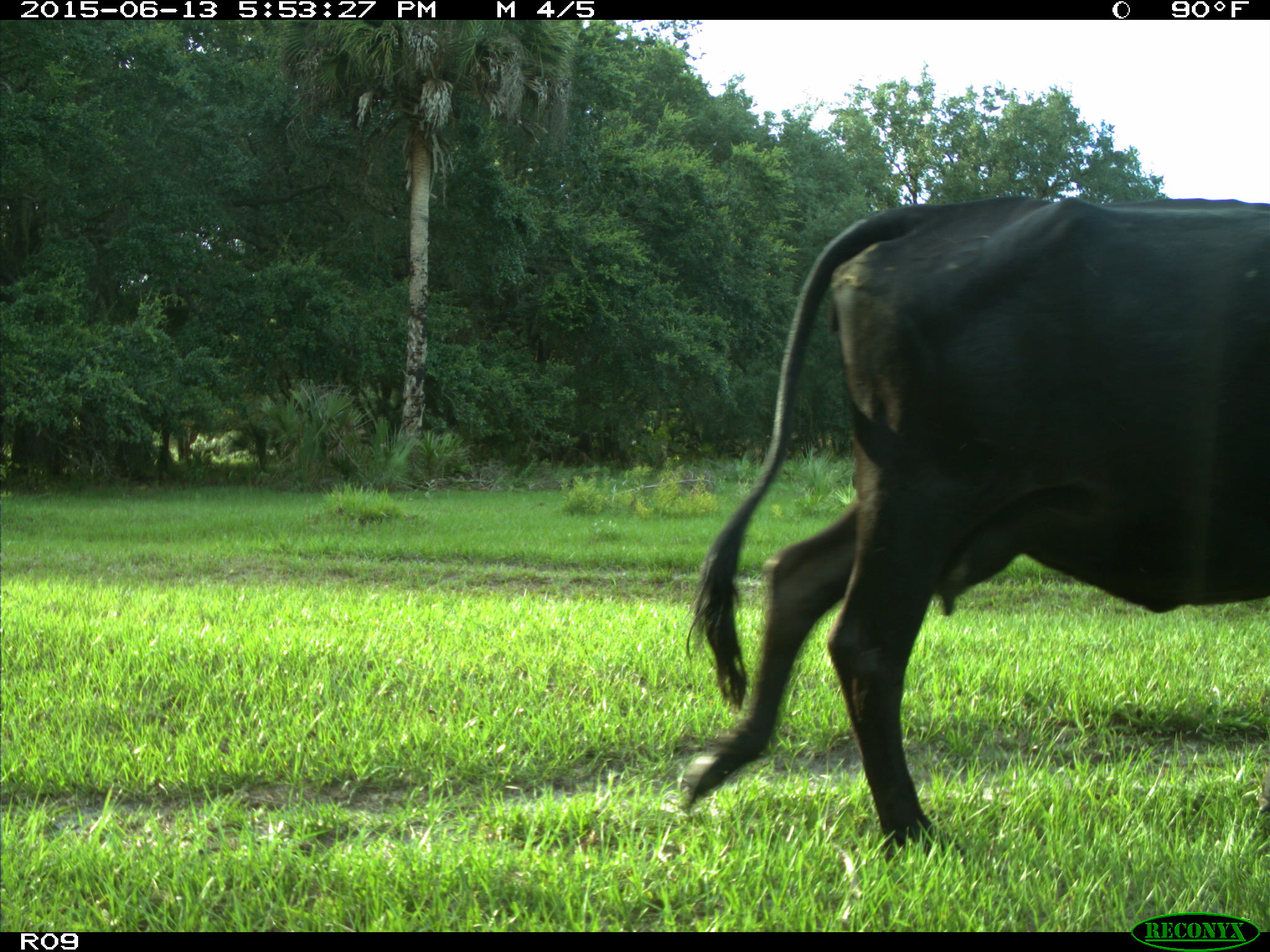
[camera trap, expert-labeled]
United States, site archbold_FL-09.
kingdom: Animalia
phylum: Chordata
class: Mammalia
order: Artiodactyla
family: Bovidae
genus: Bos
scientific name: Bos taurus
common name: domestic cow